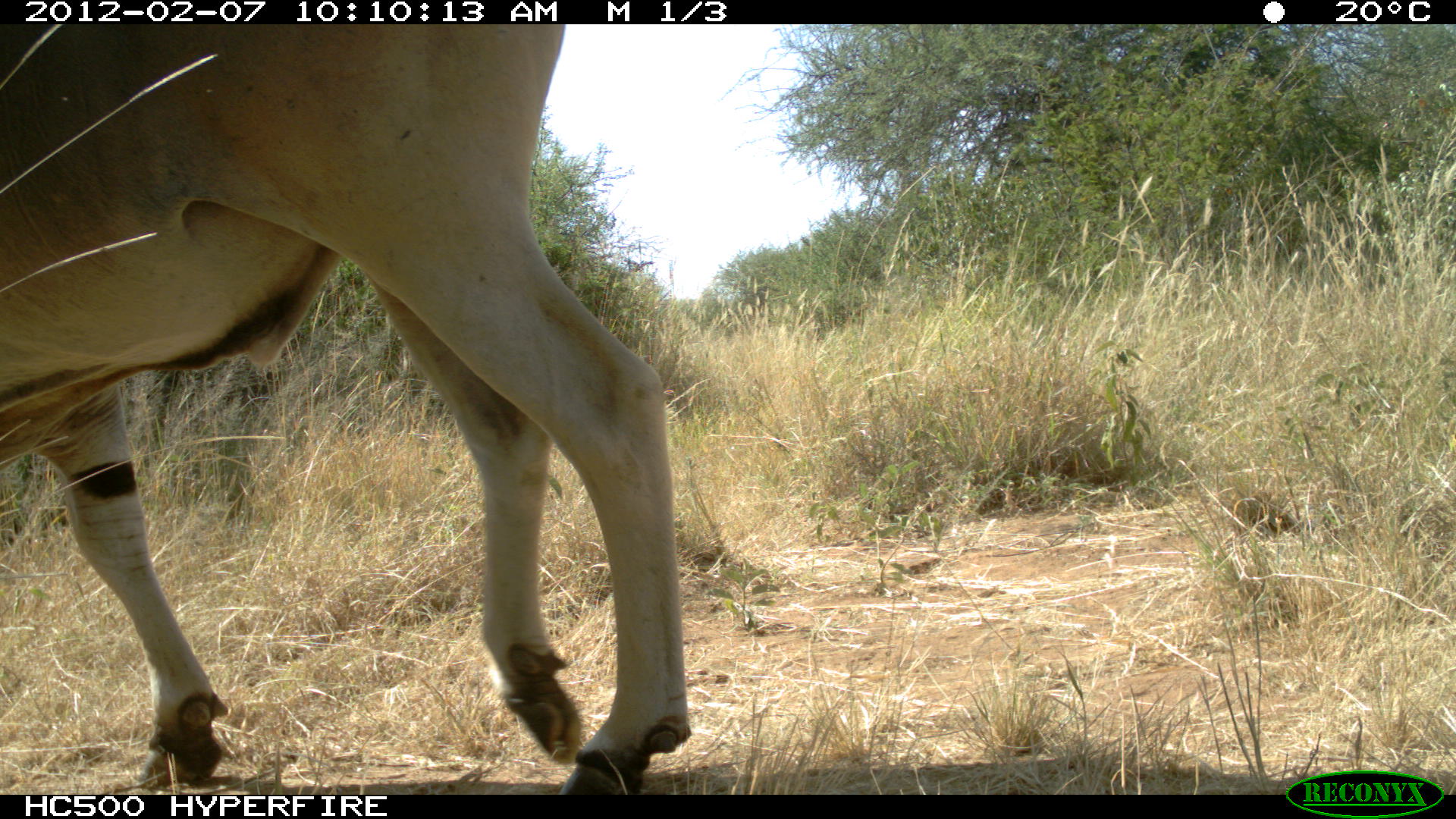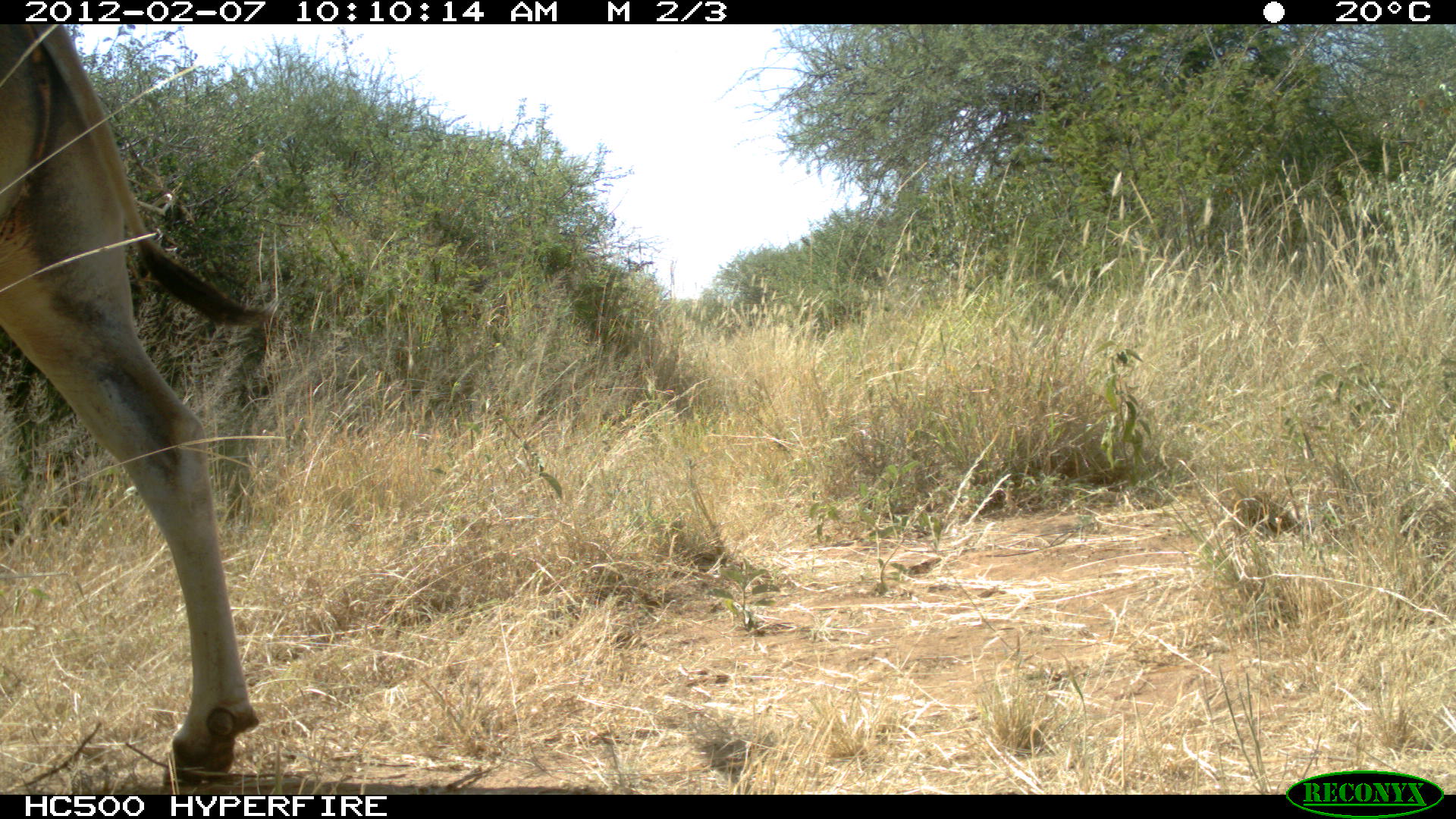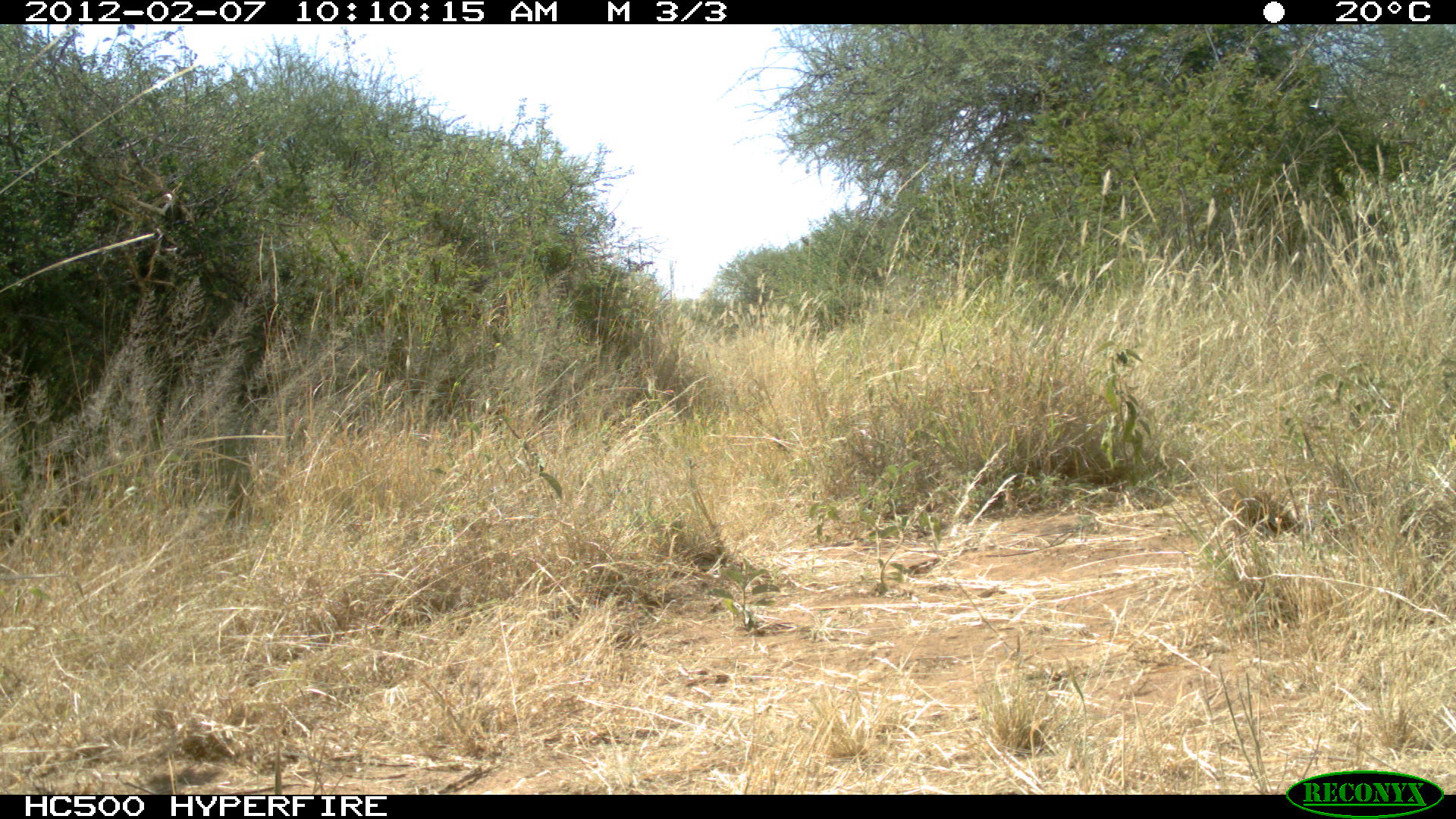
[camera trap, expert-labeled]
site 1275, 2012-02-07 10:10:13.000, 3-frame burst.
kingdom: Animalia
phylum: Chordata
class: Mammalia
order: Artiodactyla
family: Bovidae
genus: Tragelaphus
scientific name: Tragelaphus oryx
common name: eland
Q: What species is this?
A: Tragelaphus oryx (eland).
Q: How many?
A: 1.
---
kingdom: Animalia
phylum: Chordata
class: Mammalia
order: Artiodactyla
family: Bovidae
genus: Madoqua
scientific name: Madoqua guentheri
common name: günther's dik-dik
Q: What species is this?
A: Madoqua guentheri (günther's dik-dik).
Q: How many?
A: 1.